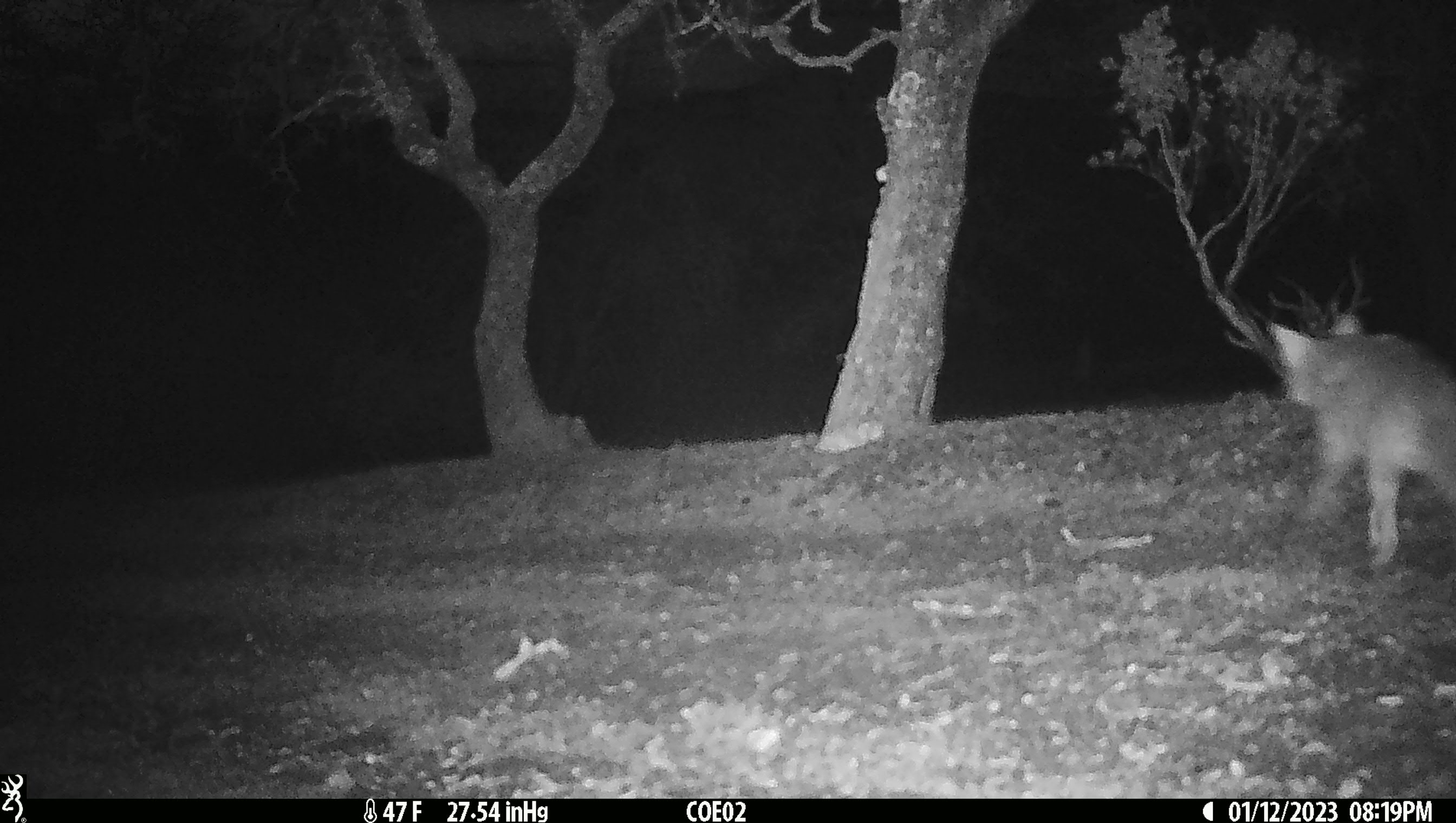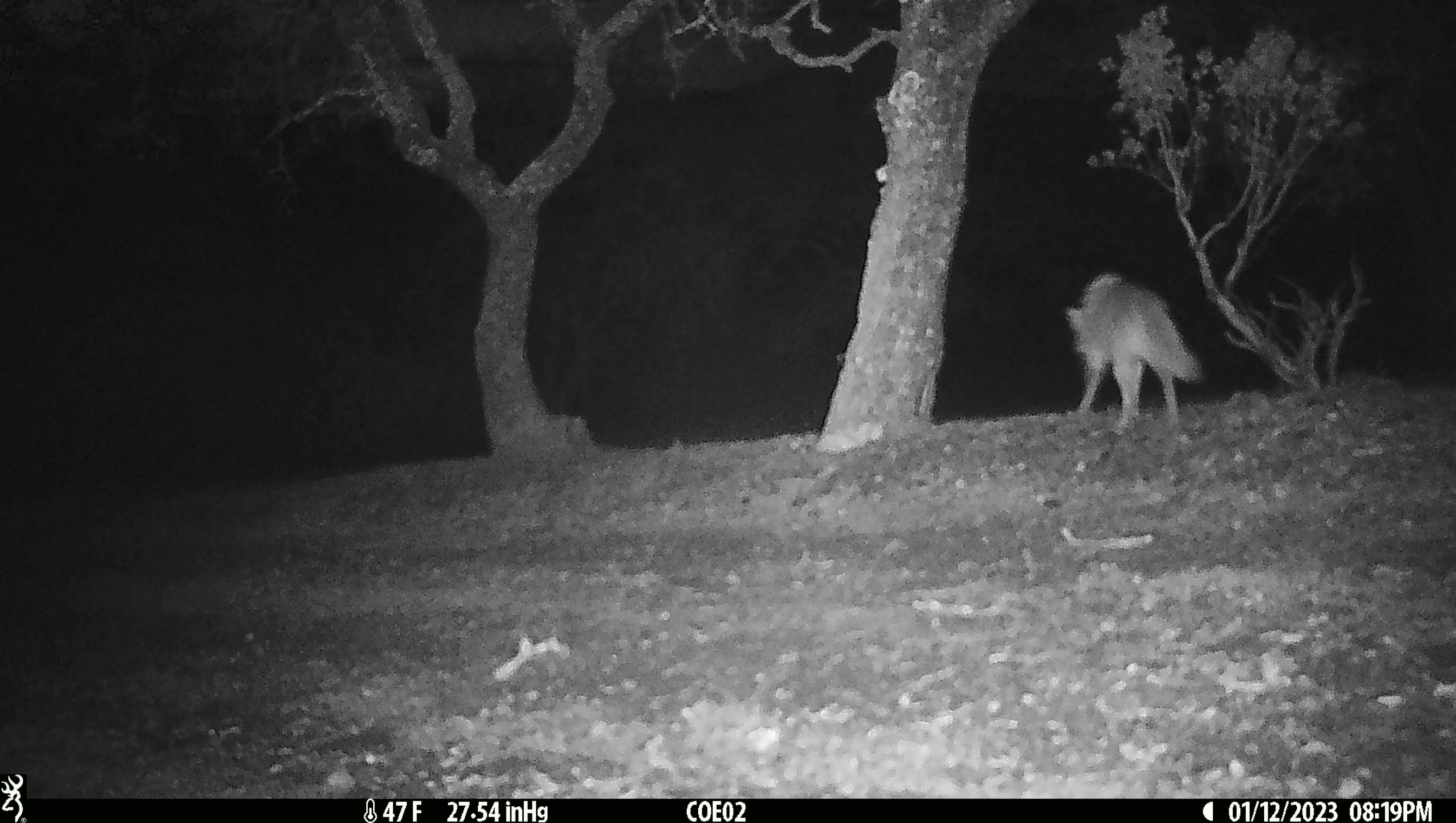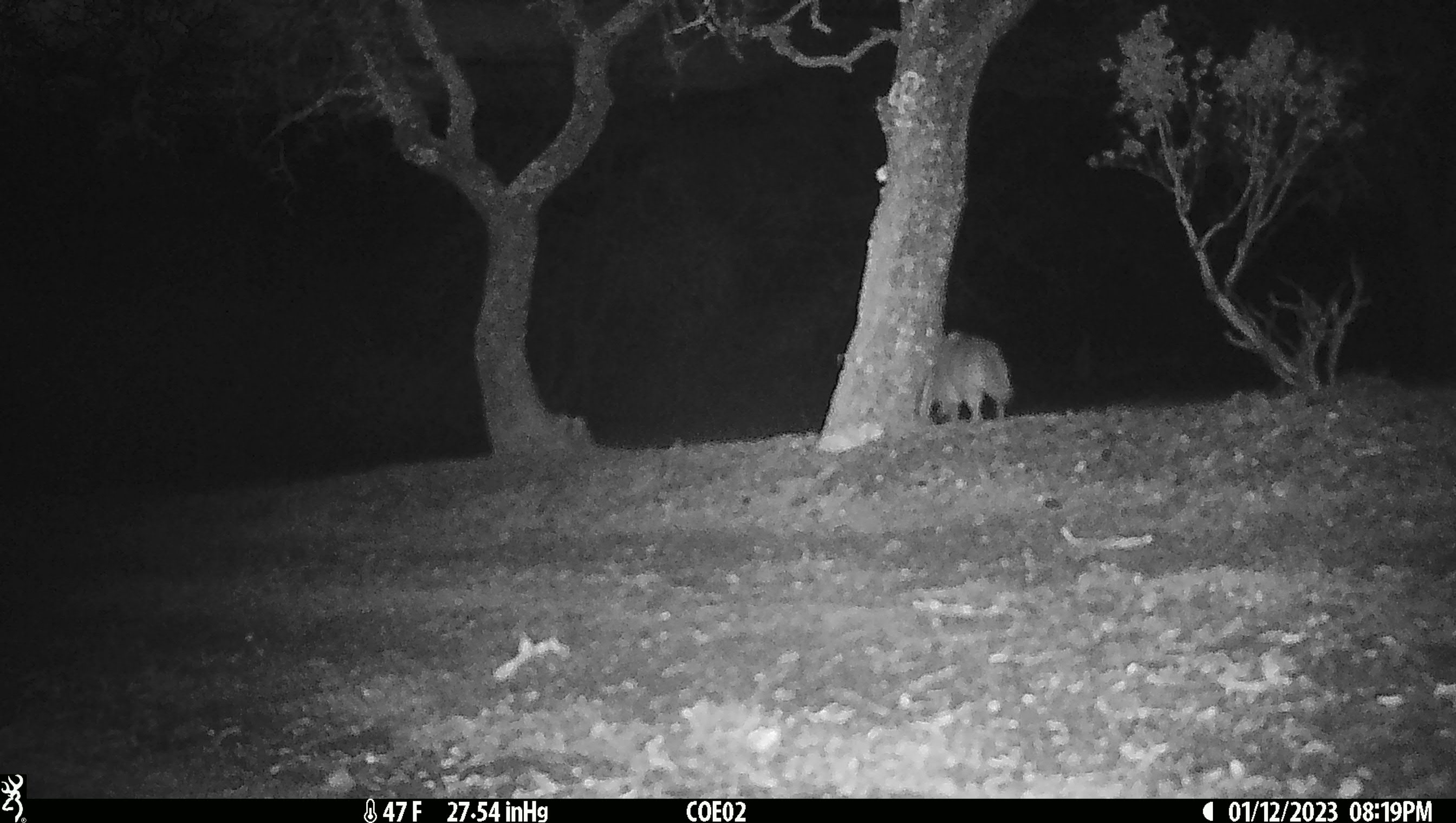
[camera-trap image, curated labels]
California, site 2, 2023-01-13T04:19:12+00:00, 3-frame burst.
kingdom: Animalia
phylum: Chordata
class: Mammalia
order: Carnivora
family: Canidae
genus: Canis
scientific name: Canis latrans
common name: coyote